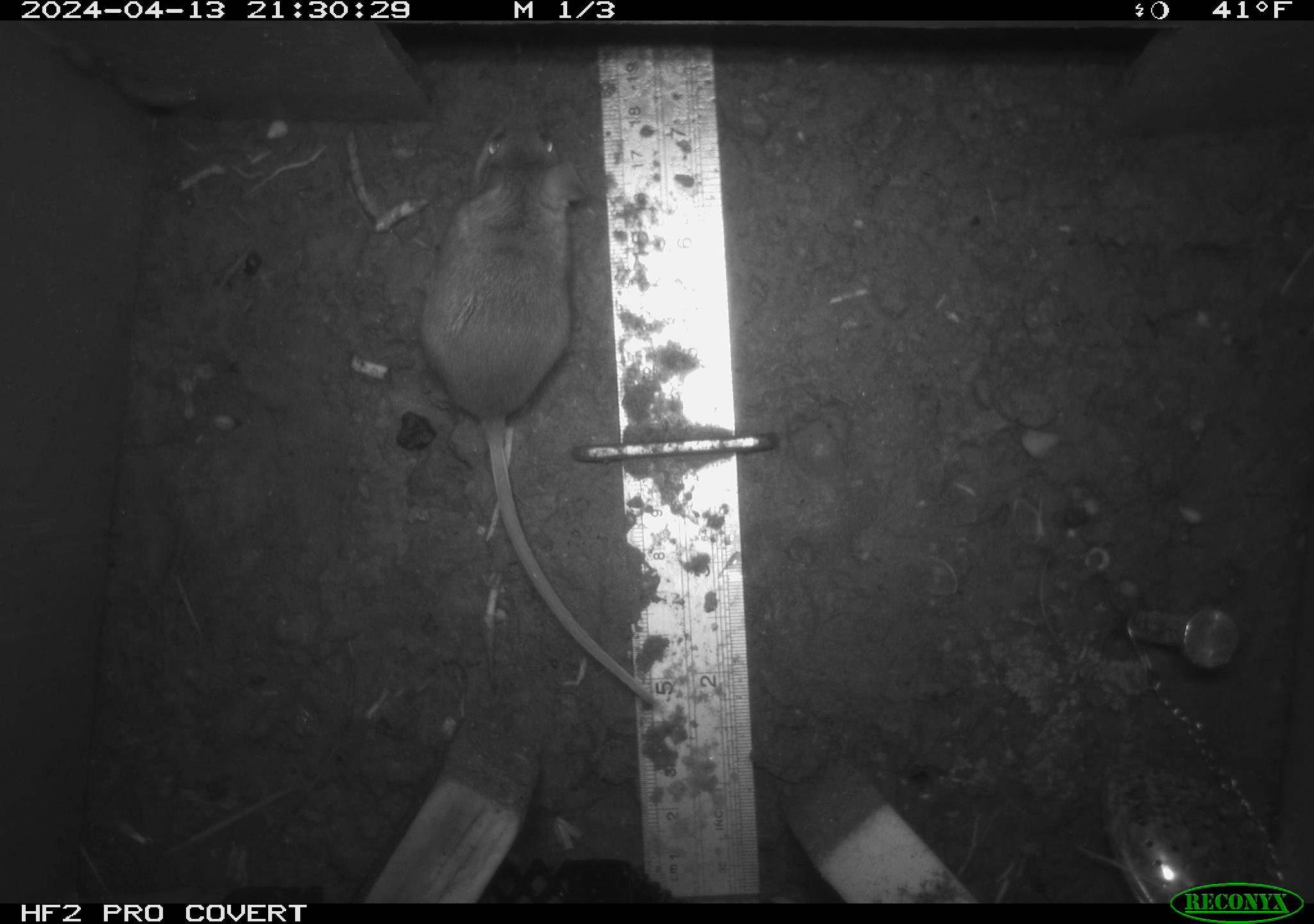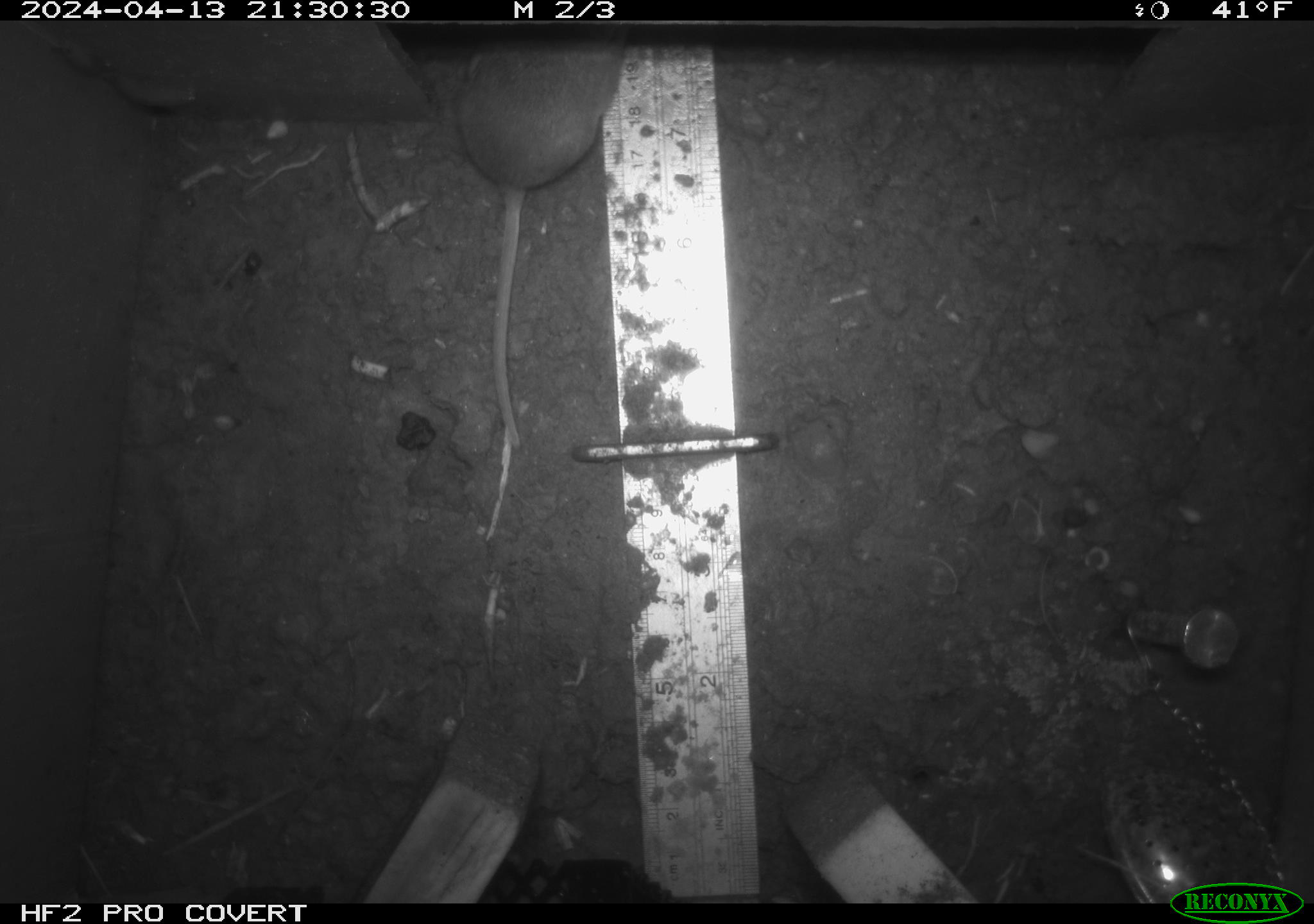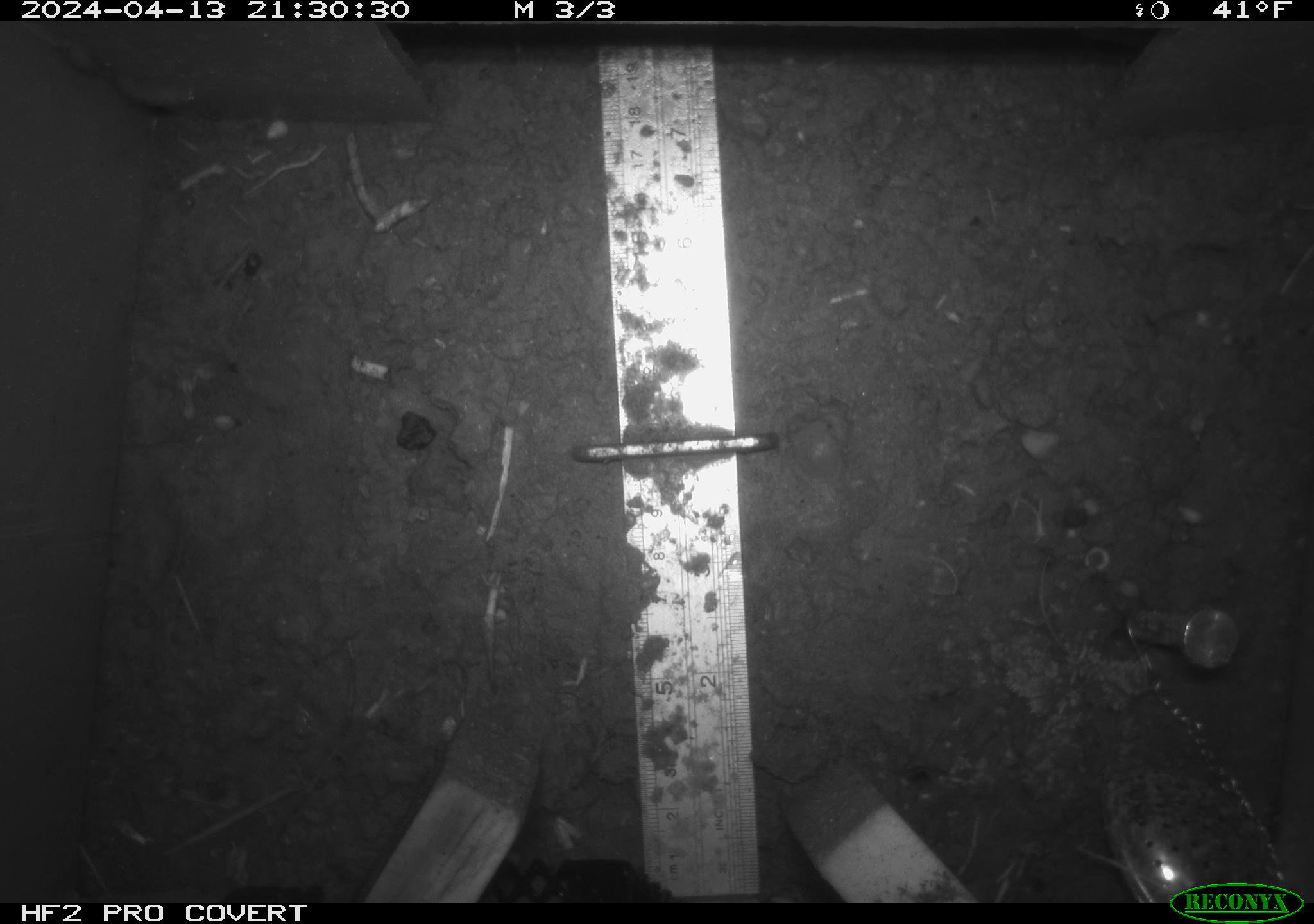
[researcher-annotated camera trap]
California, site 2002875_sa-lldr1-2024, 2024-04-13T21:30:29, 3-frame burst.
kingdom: Animalia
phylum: Chordata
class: Mammalia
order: Rodentia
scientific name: Rodentia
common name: rodent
Rodent (Rodentia).